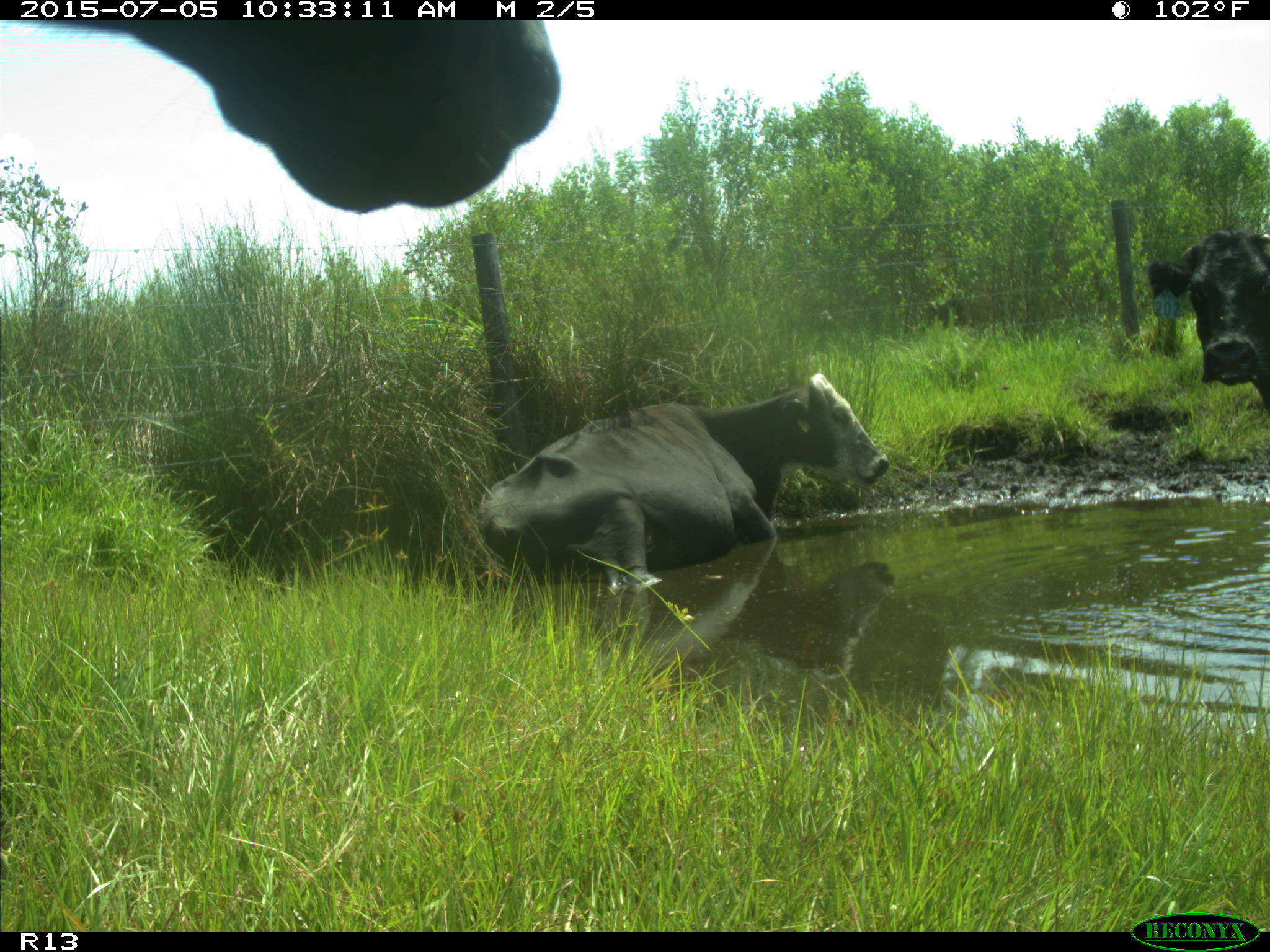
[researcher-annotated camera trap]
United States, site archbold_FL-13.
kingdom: Animalia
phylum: Chordata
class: Mammalia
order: Artiodactyla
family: Bovidae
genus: Bos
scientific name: Bos taurus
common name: domestic cow